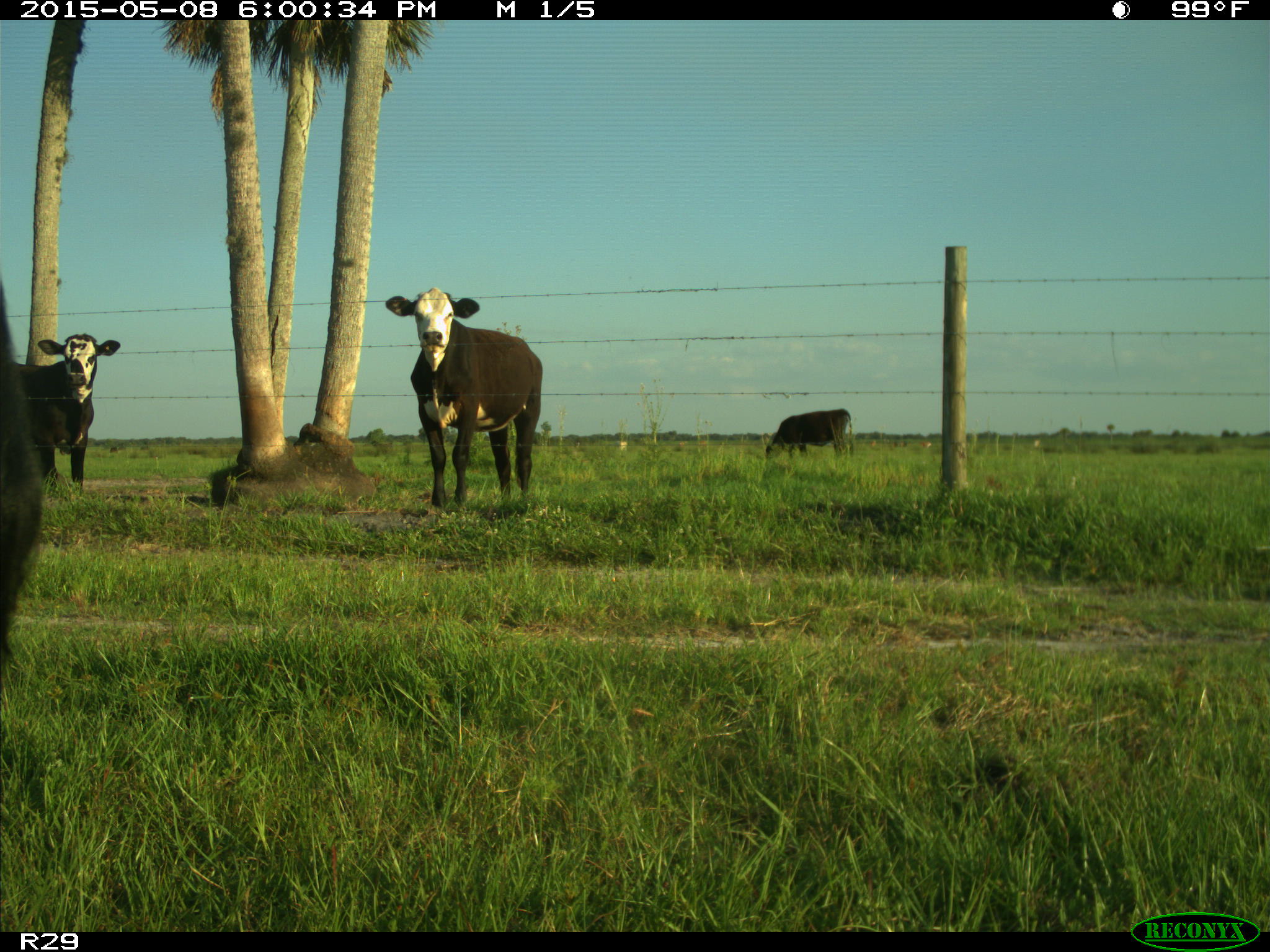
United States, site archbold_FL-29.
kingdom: Animalia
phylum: Chordata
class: Mammalia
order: Artiodactyla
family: Bovidae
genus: Bos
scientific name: Bos taurus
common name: domestic cow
Bos taurus (domestic cow).